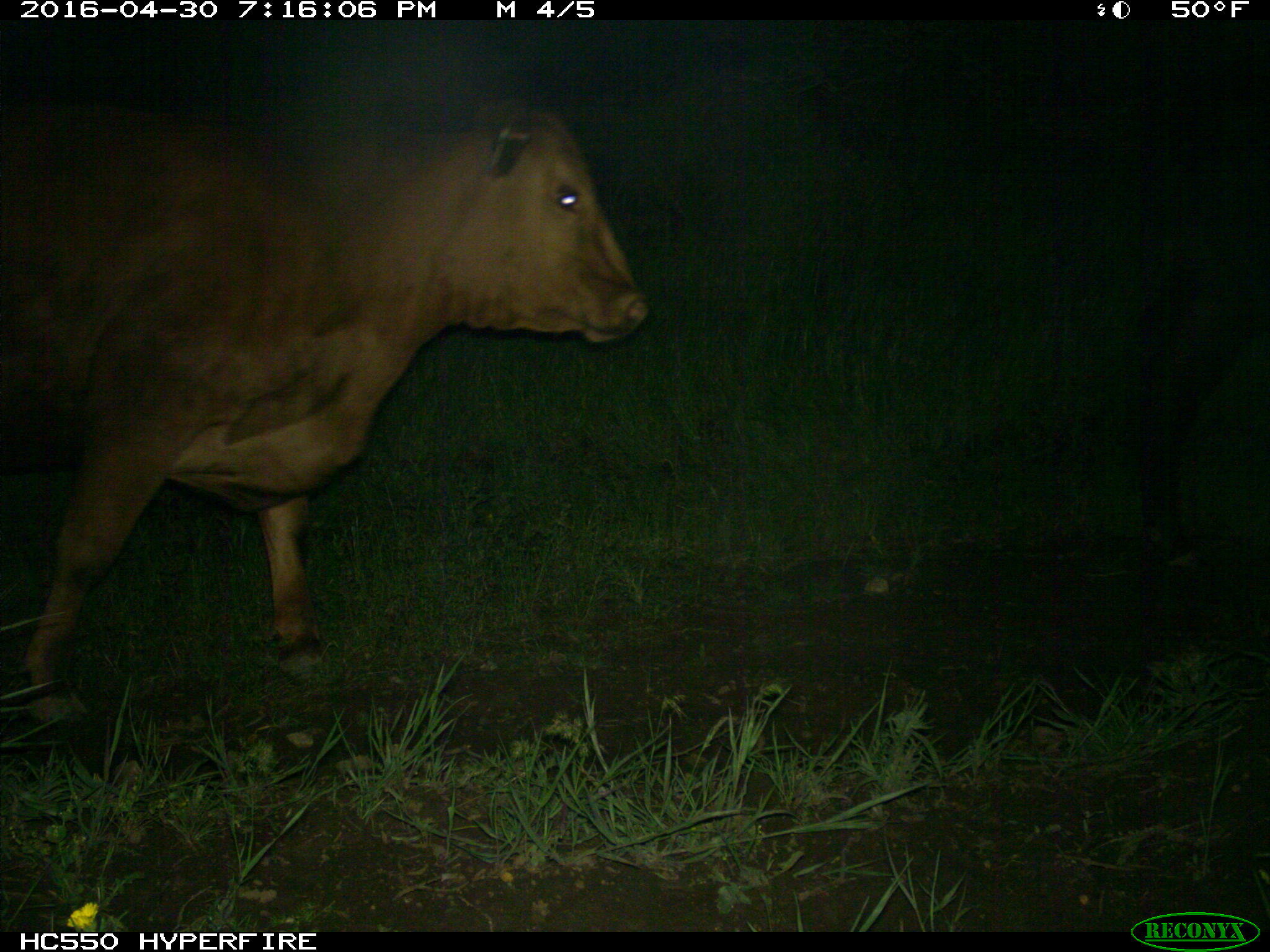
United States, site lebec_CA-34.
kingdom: Animalia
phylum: Chordata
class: Mammalia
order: Artiodactyla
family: Bovidae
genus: Bos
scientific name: Bos taurus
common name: domestic cow